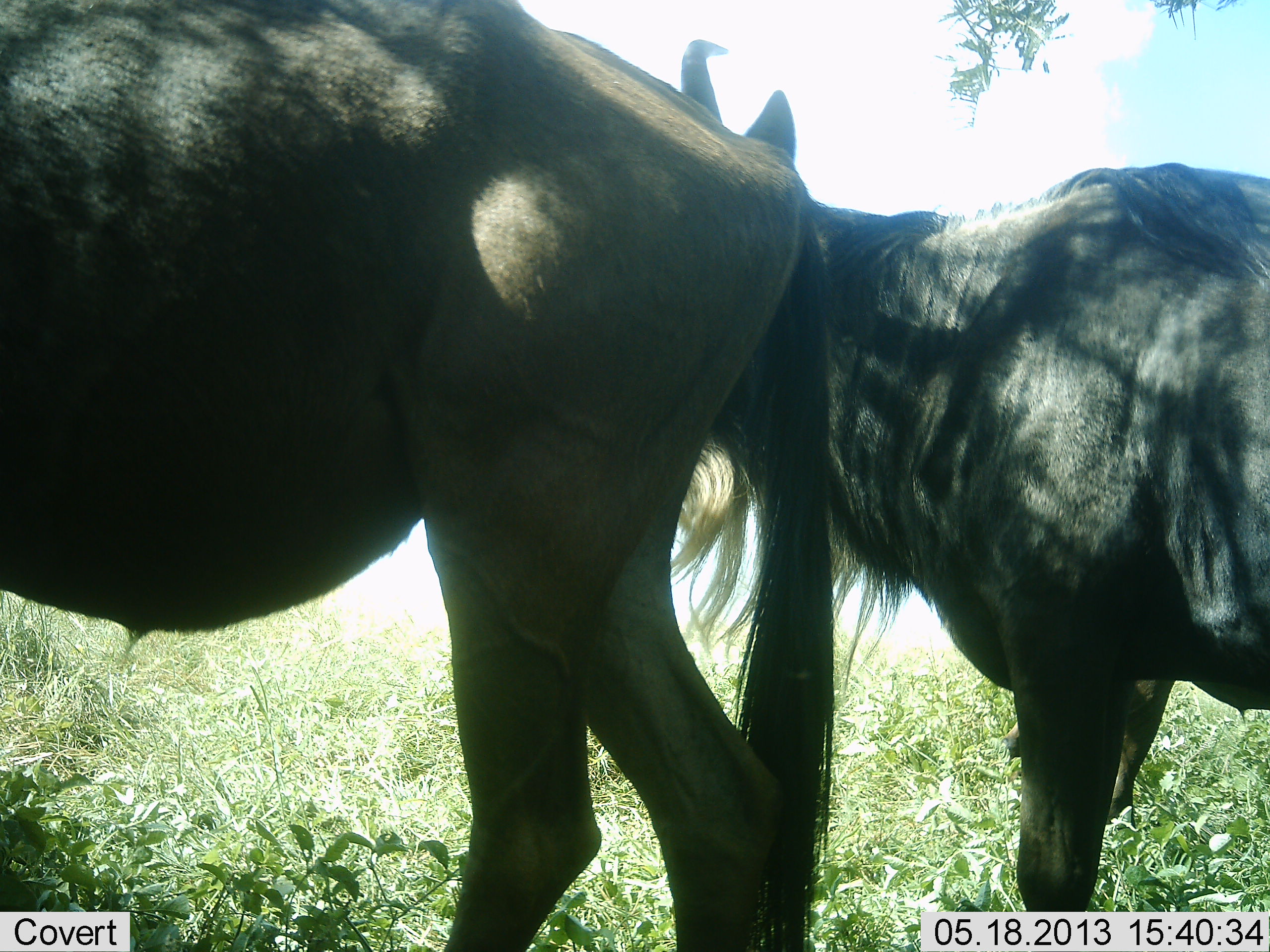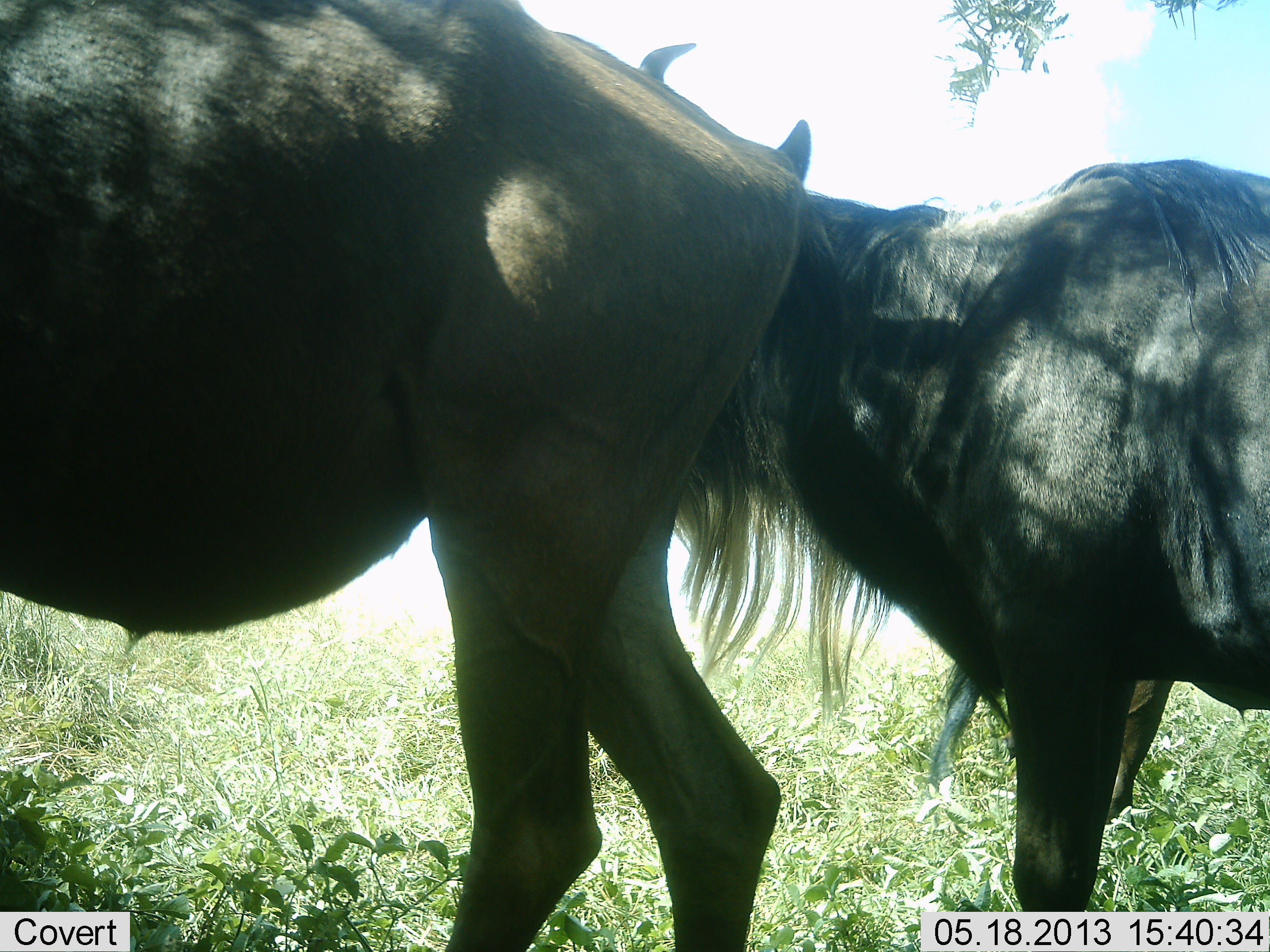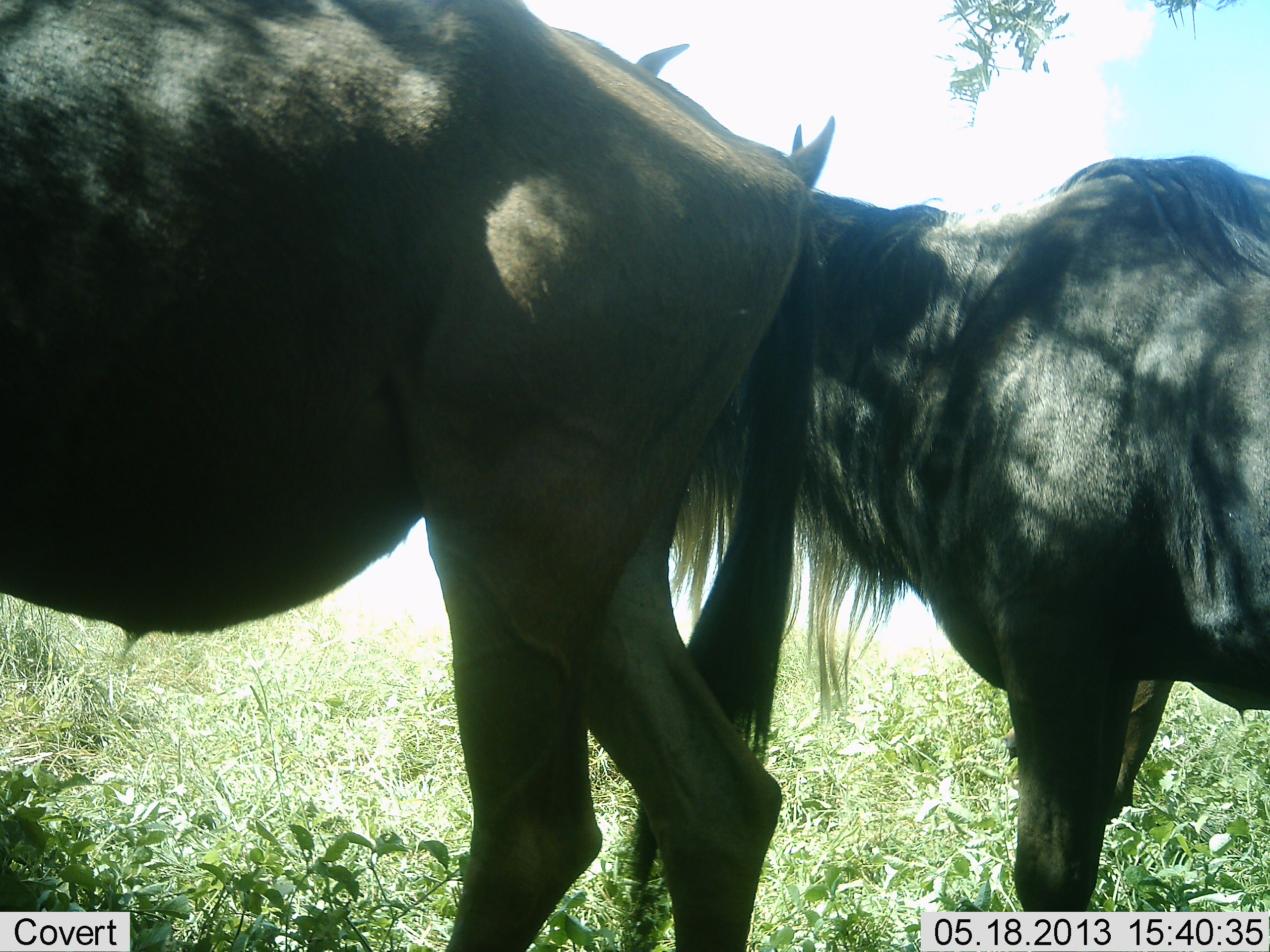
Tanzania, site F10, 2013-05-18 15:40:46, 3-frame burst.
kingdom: Animalia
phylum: Chordata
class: Mammalia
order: Artiodactyla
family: Bovidae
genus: Connochaetes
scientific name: Connochaetes taurinus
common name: blue wildebeest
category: wildebeest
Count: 2.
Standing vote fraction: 90%.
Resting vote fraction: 10%.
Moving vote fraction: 0%.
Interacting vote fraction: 20%.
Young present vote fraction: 0%.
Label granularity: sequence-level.